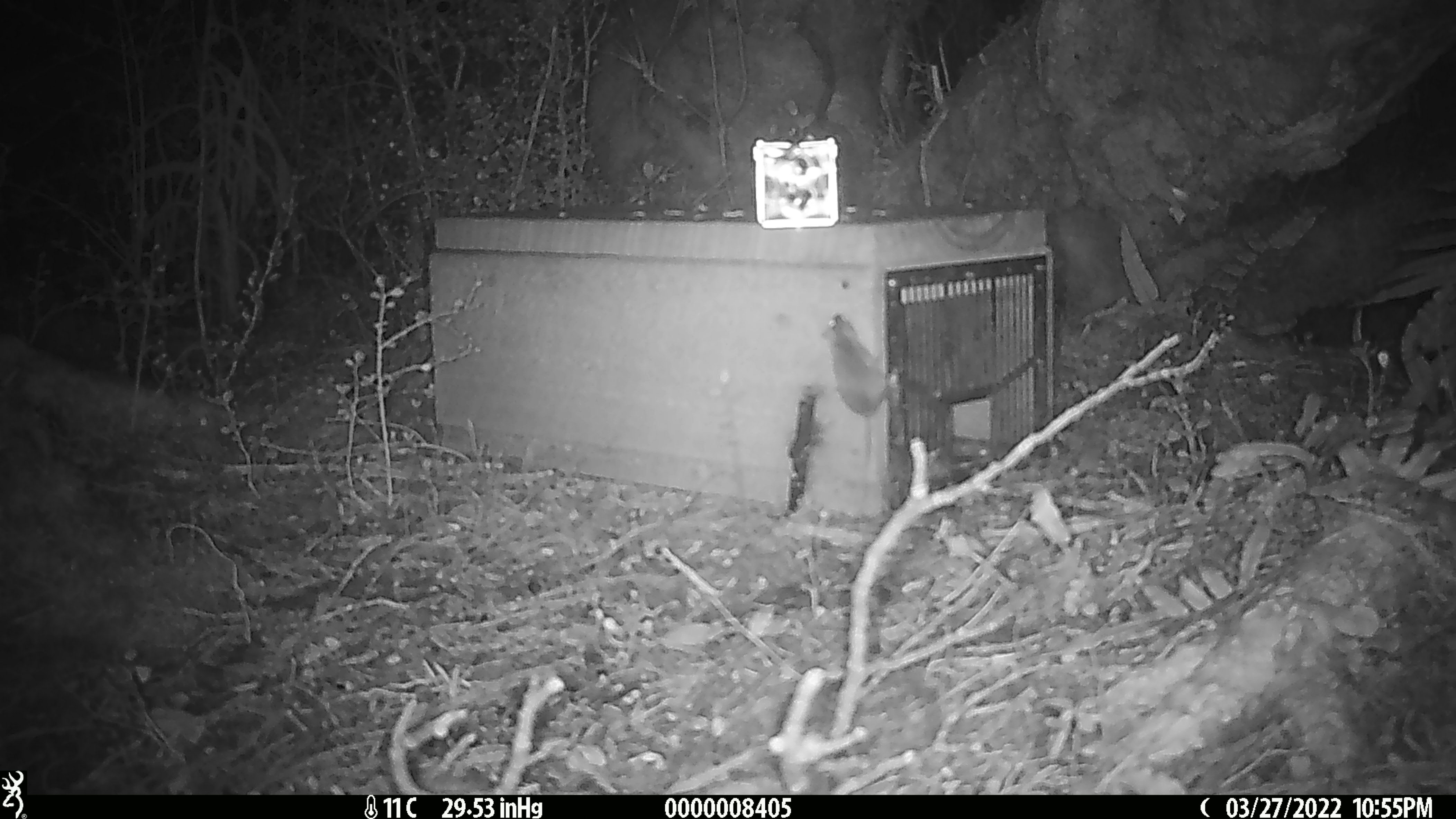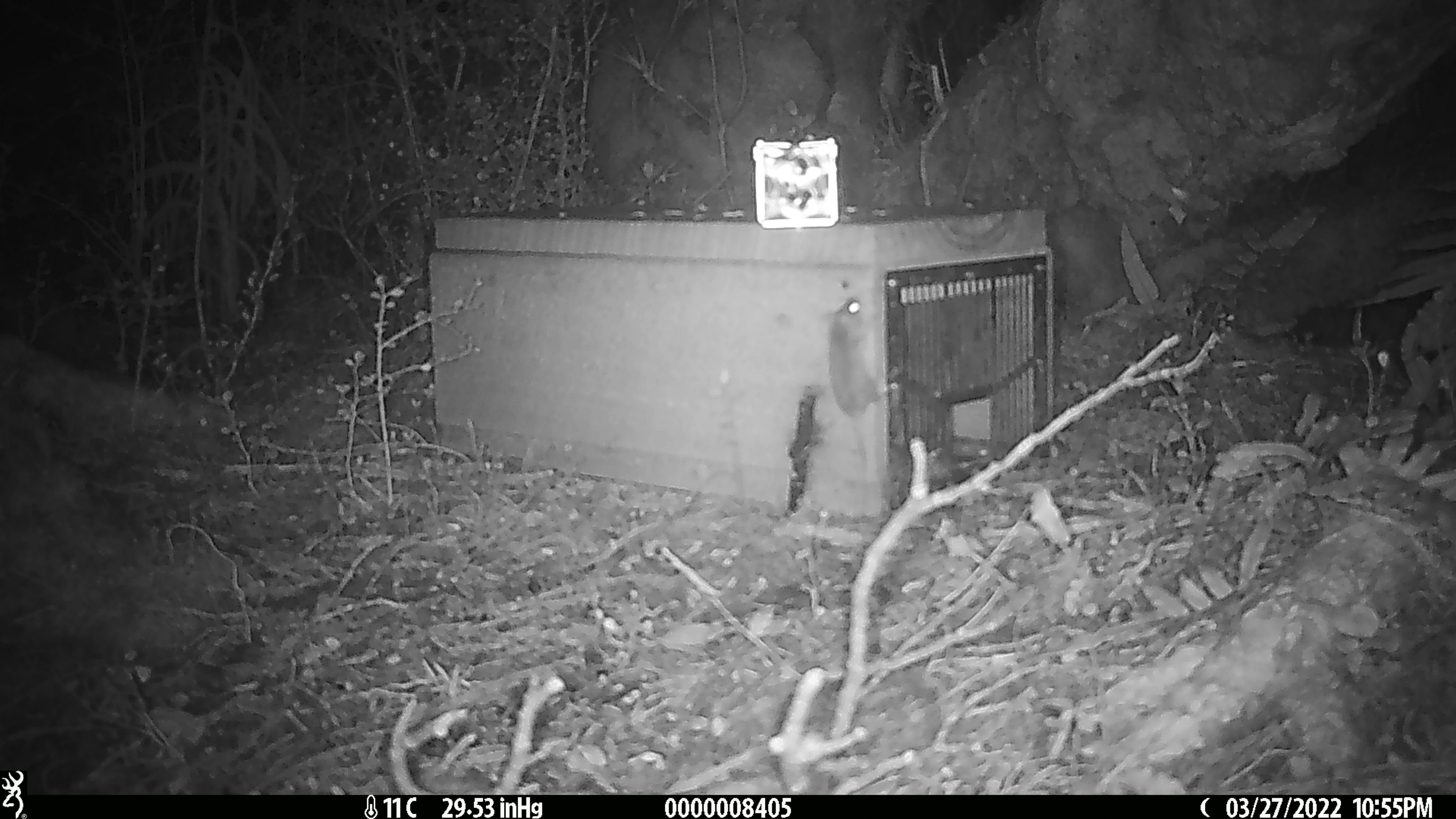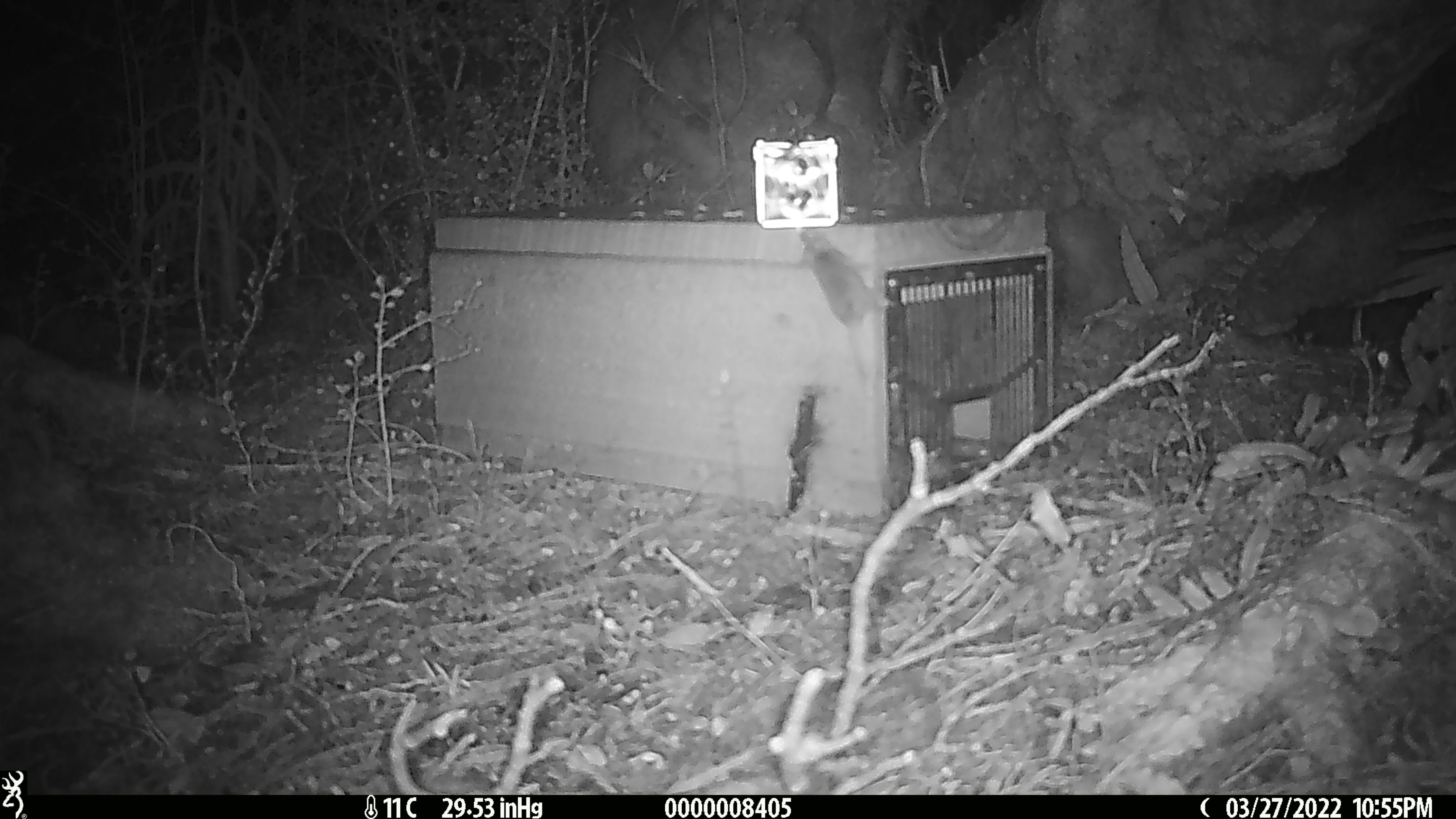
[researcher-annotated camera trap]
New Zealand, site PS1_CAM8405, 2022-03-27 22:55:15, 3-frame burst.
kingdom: Animalia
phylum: Chordata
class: Mammalia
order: Rodentia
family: Muridae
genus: Mus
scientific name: Mus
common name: mouse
Mouse (Mus).